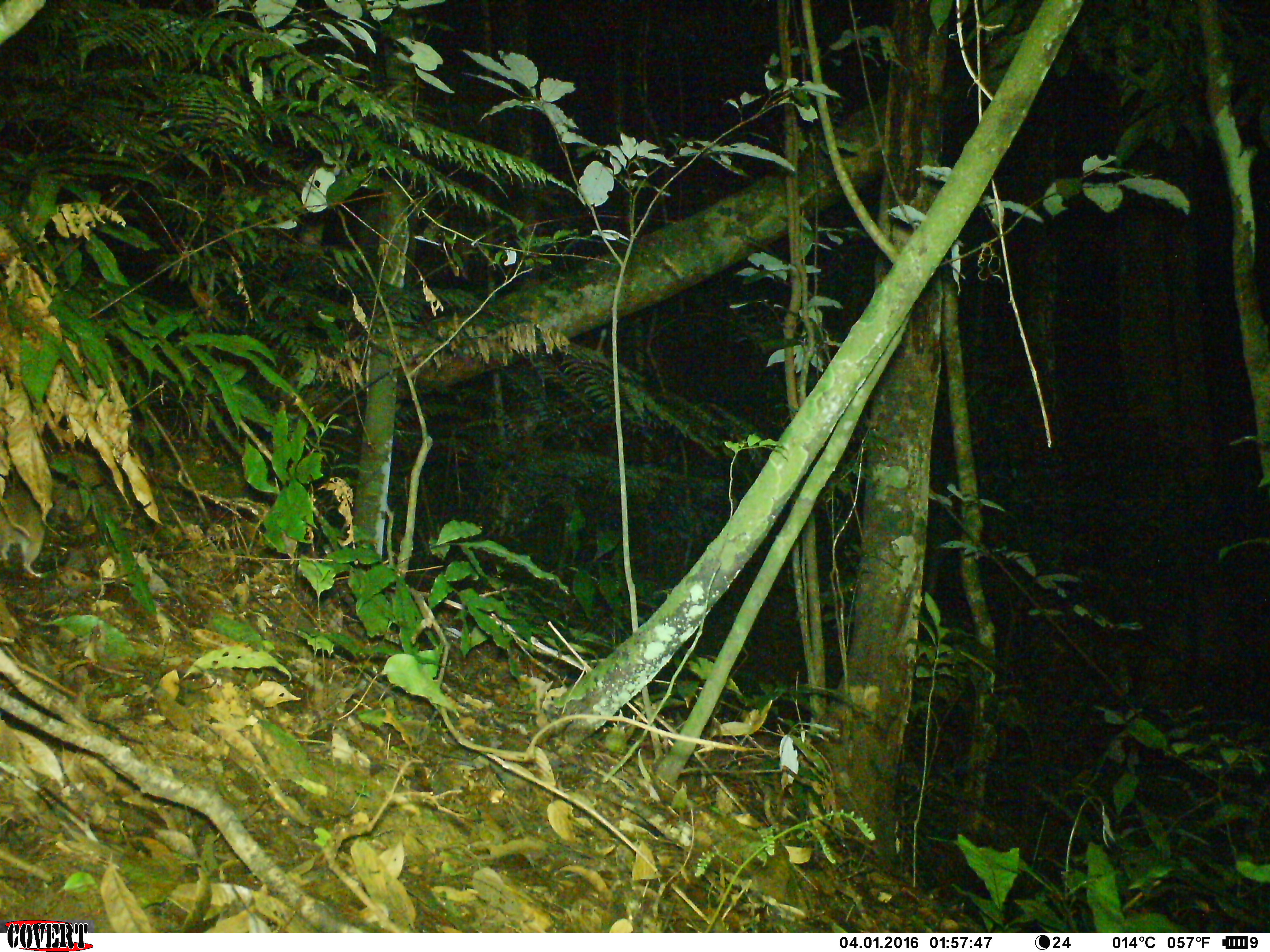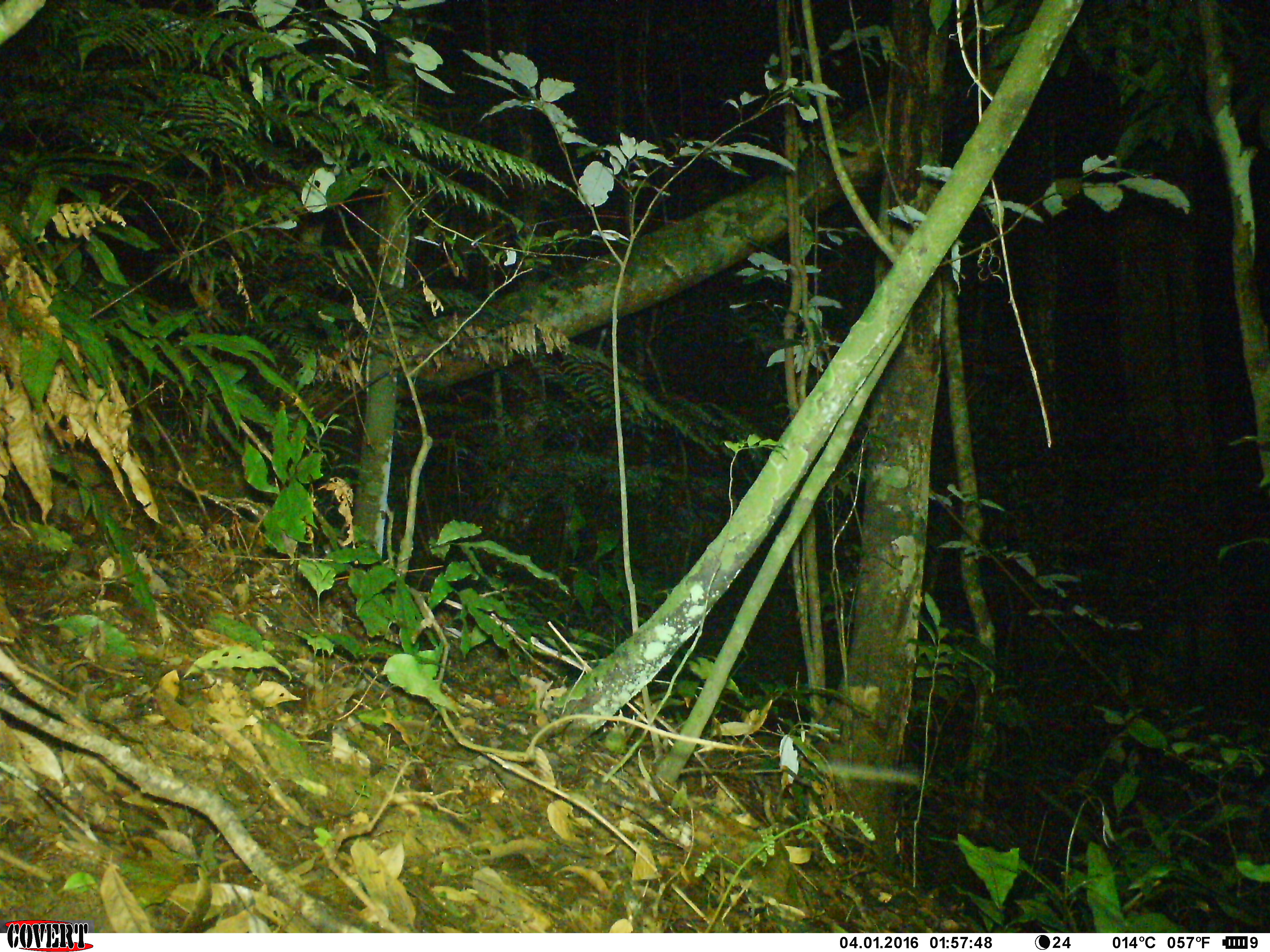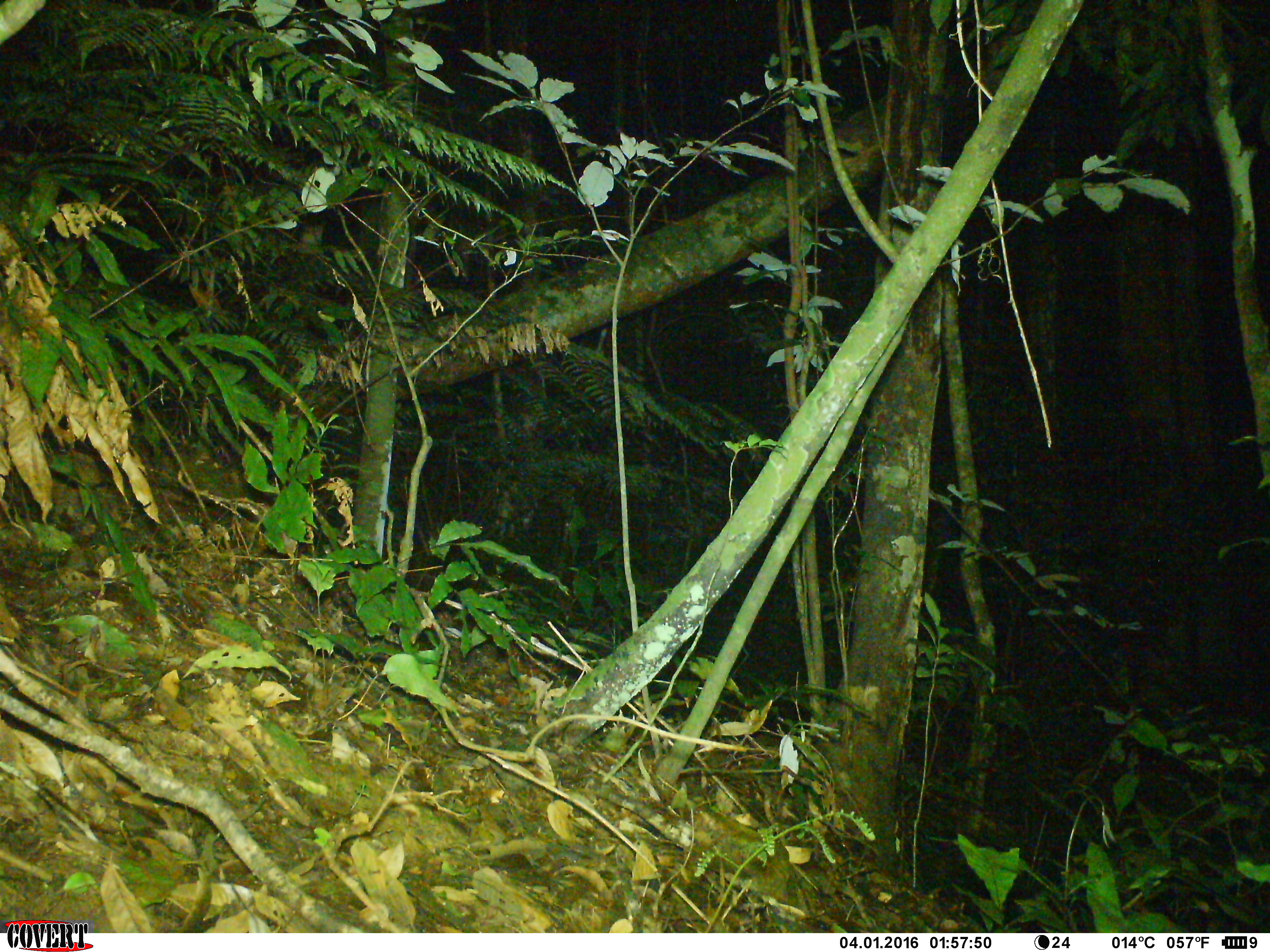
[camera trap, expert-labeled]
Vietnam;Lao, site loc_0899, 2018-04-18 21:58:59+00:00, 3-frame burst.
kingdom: Animalia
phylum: Chordata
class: Mammalia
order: Rodentia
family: Muridae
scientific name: Muridae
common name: old-world mice and rats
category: unidentified murid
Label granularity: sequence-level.